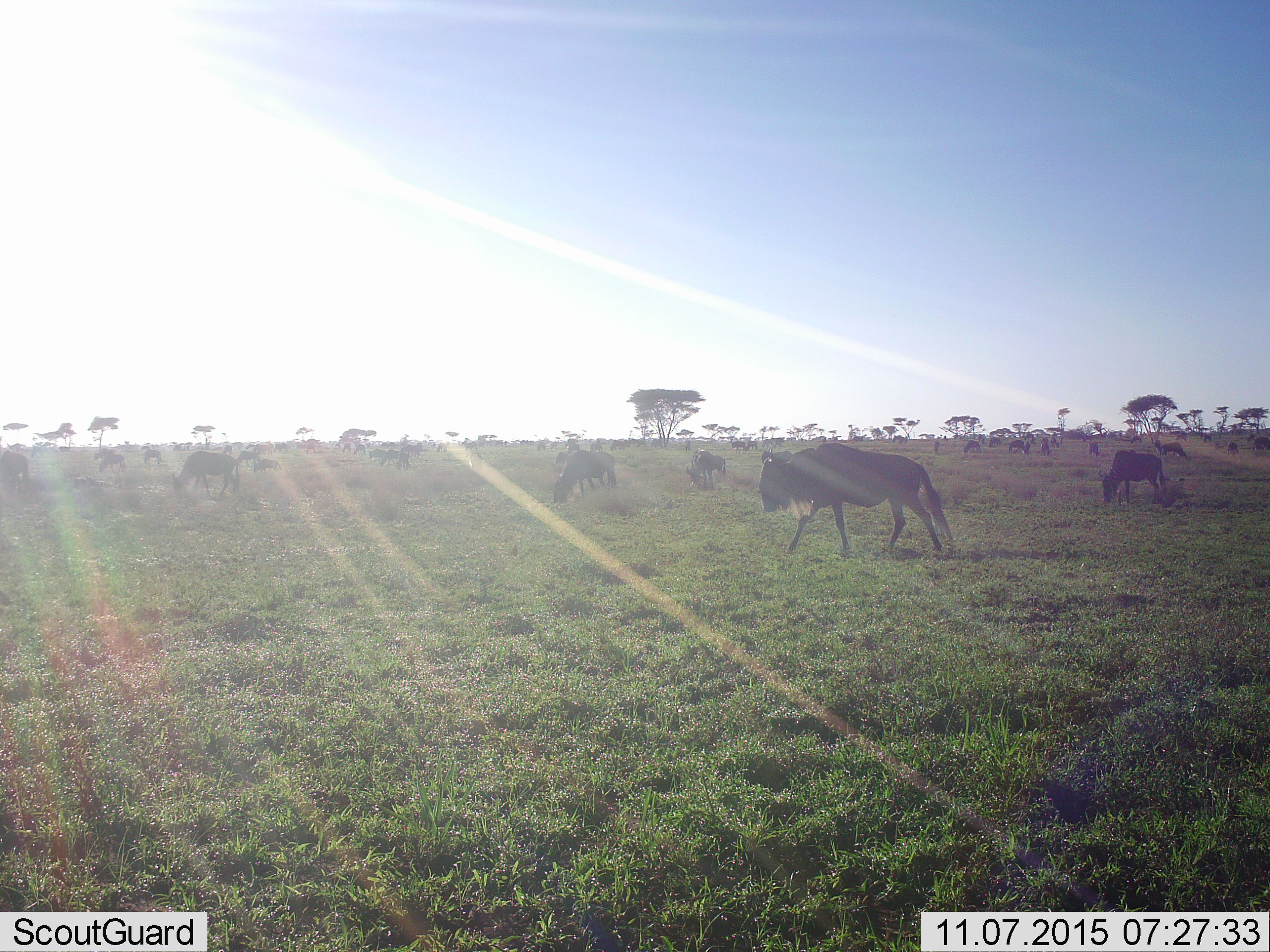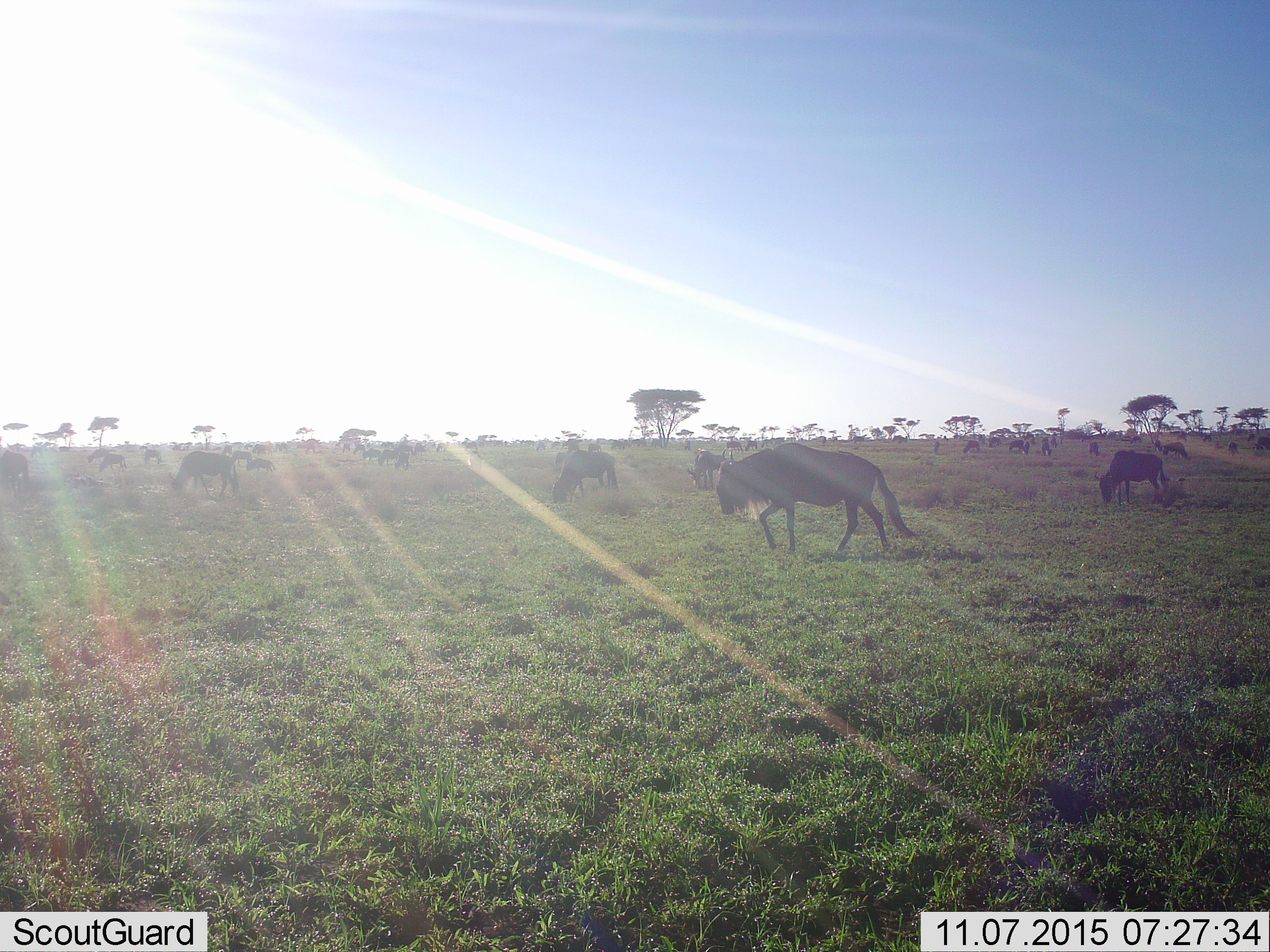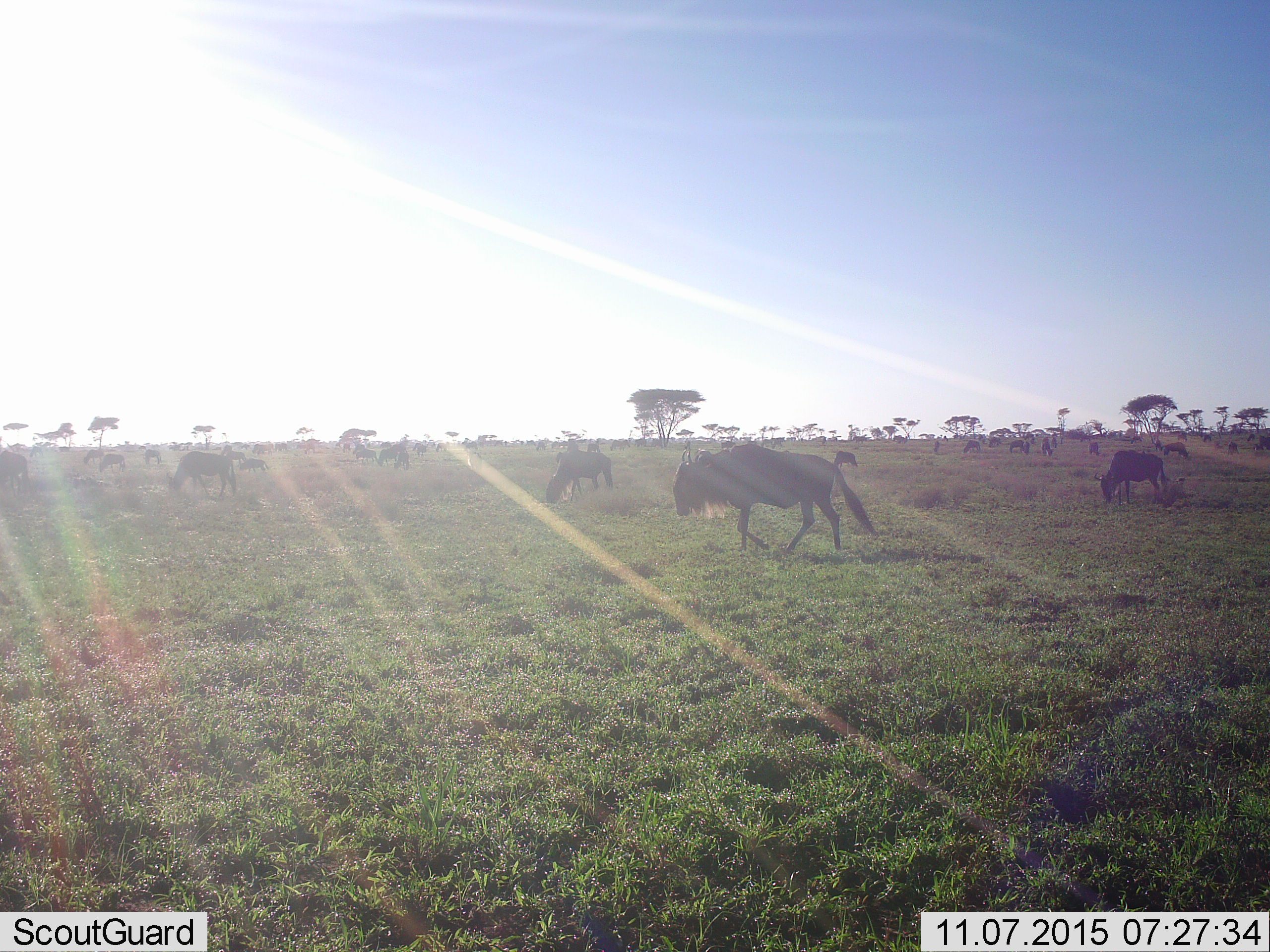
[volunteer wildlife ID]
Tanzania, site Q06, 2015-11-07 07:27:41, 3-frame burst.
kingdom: Animalia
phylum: Chordata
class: Mammalia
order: Artiodactyla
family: Bovidae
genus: Connochaetes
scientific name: Connochaetes taurinus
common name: blue wildebeest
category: wildebeest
Wildebeest (blue wildebeest) (Connochaetes taurinus), count 11-50. Behavior (volunteer vote fractions): standing 50%, resting 0%, moving 75%, interacting 25%. Young present (vote fraction): 12%. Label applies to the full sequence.